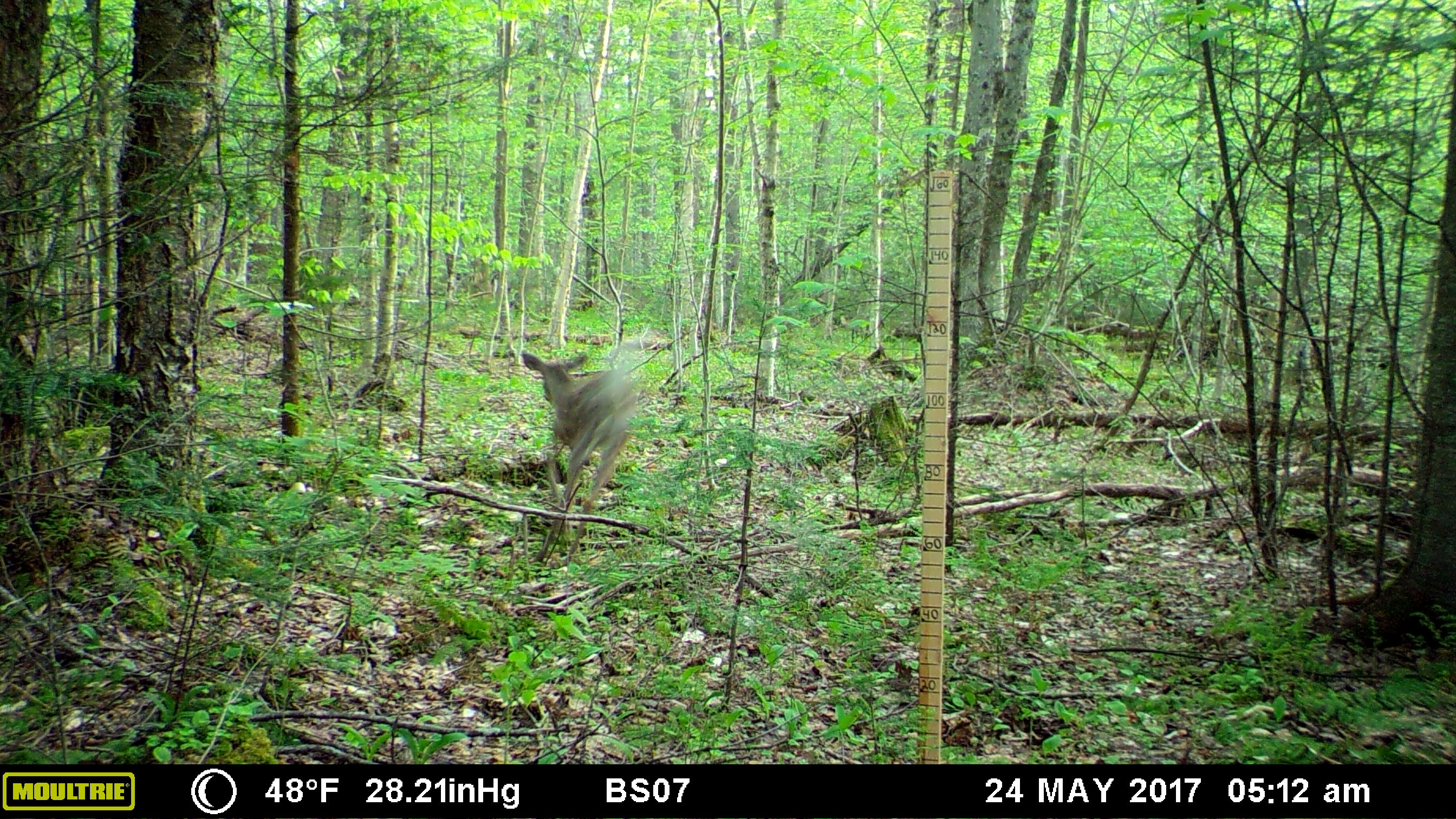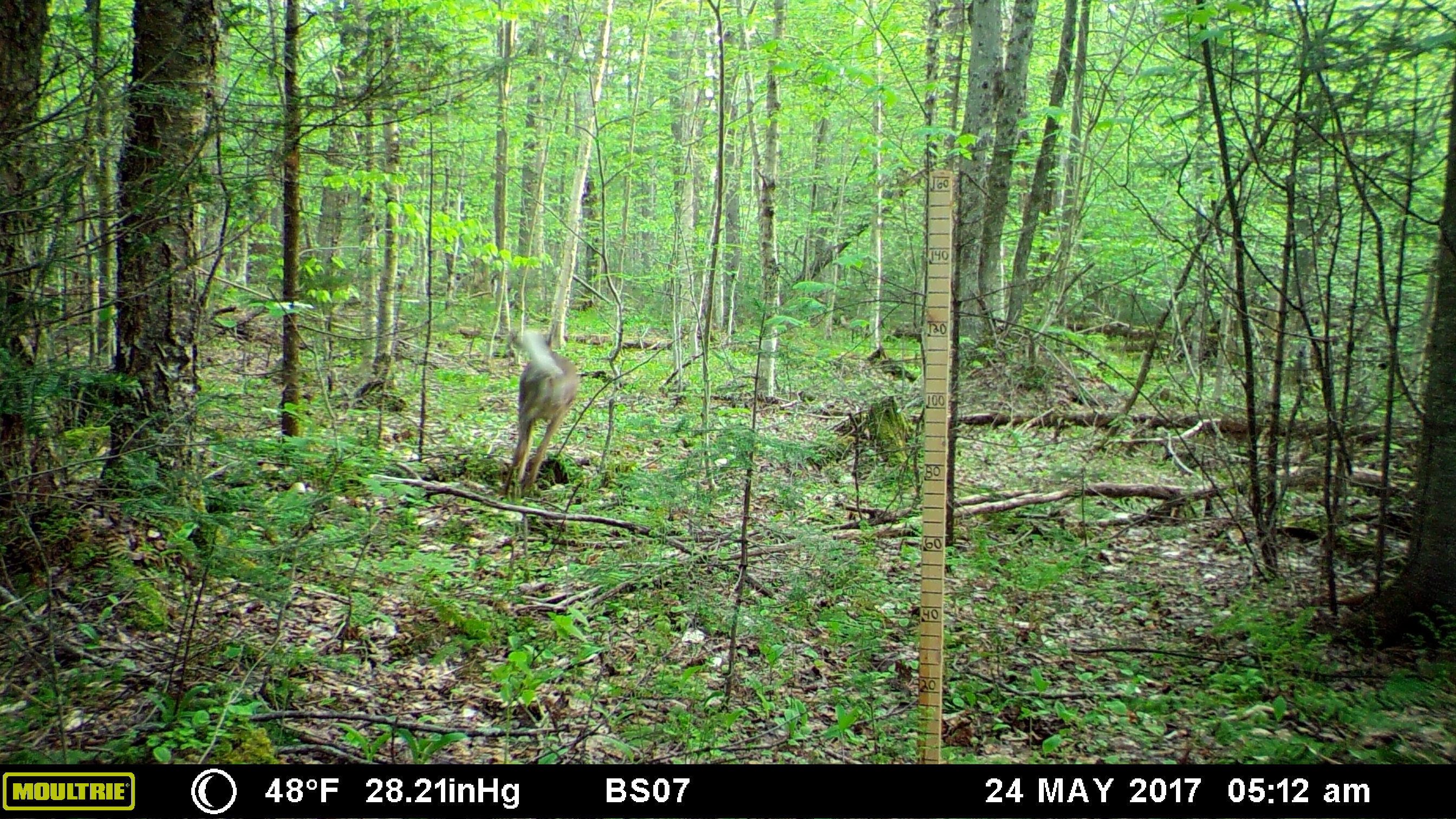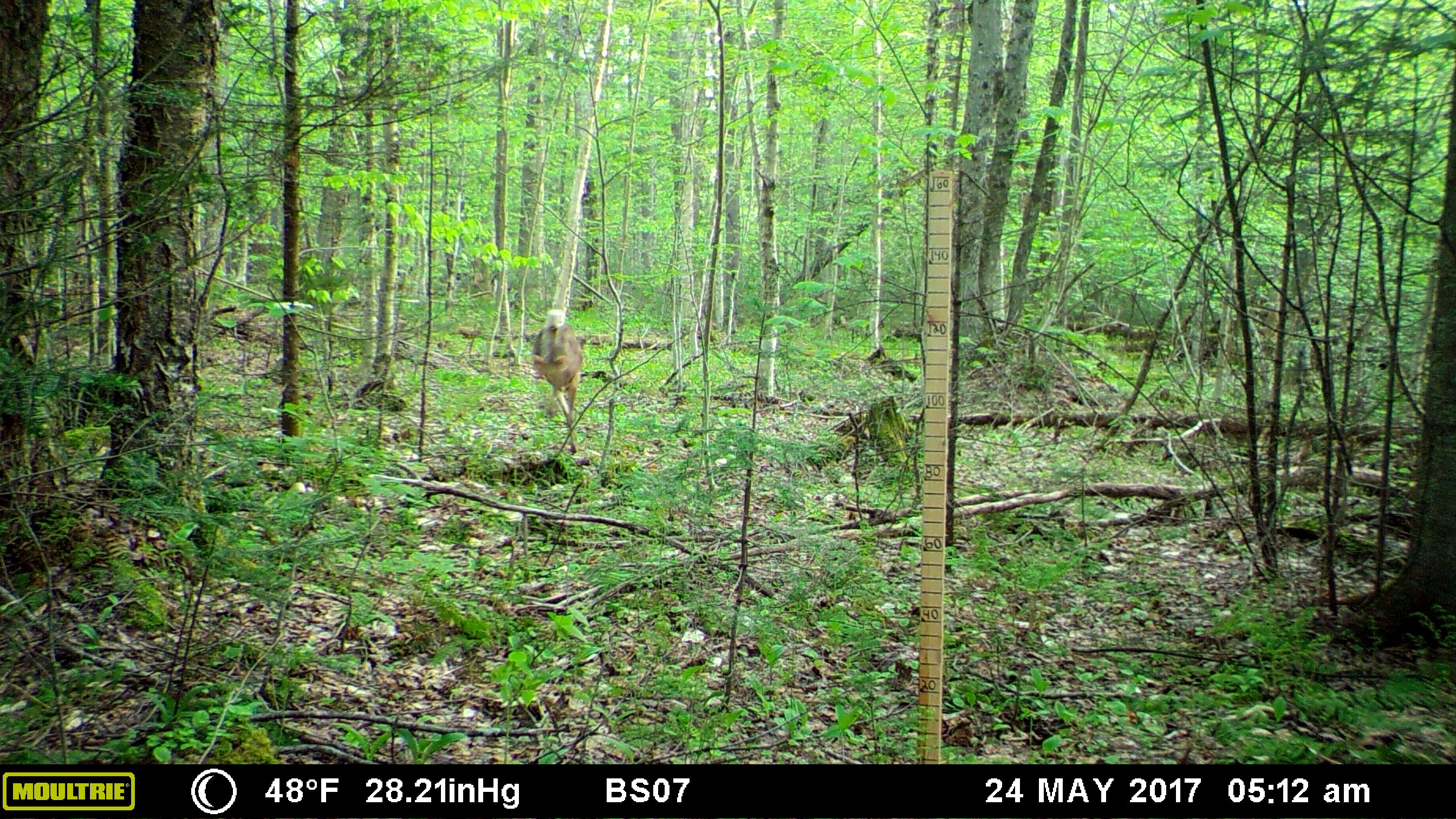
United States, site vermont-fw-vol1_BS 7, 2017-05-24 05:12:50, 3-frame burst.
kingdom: Animalia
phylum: Chordata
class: Mammalia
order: Artiodactyla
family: Cervidae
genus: Odocoileus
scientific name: Odocoileus virginianus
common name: white-tailed deer